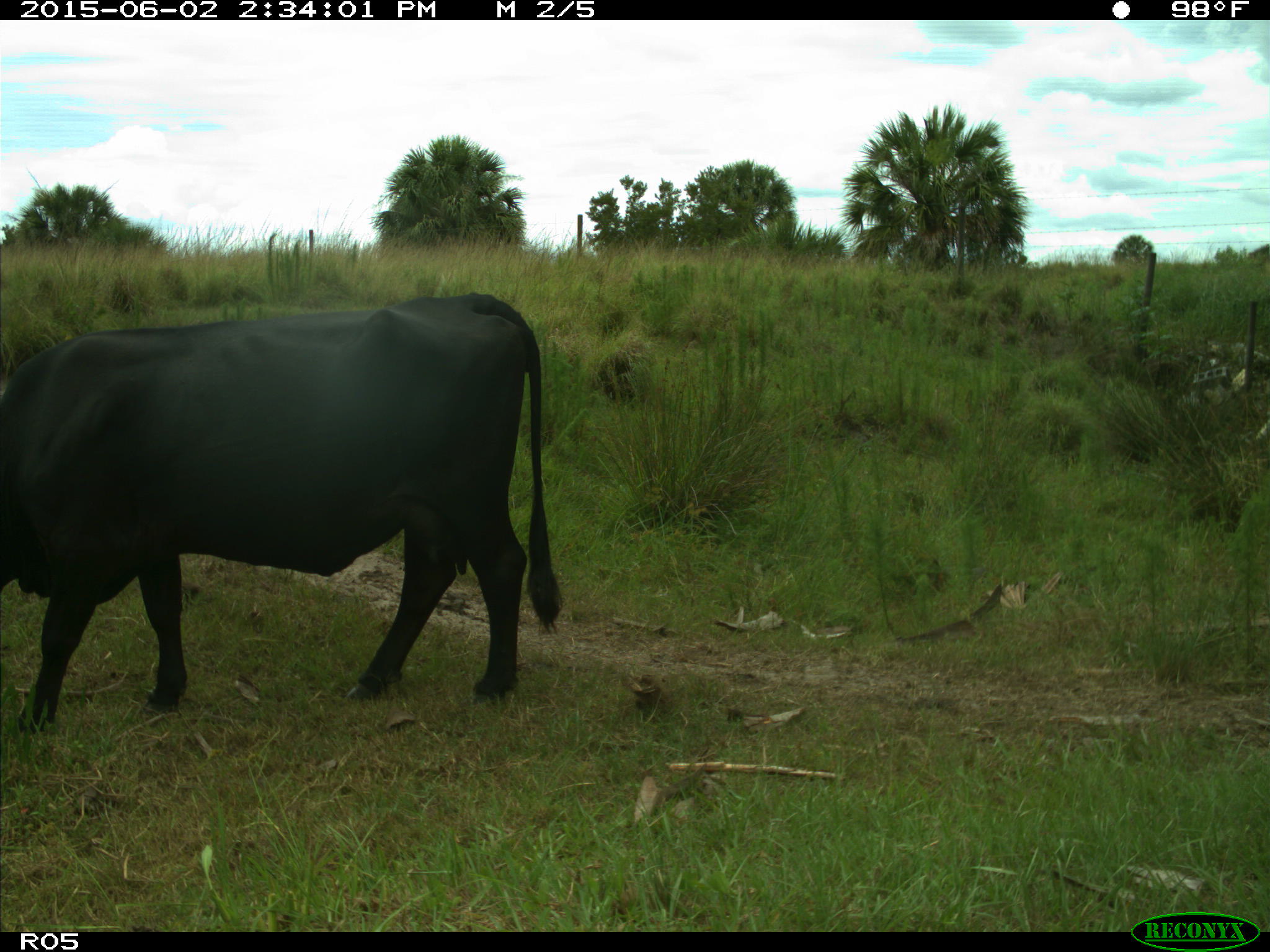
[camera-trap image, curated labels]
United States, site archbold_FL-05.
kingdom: Animalia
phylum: Chordata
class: Mammalia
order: Artiodactyla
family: Bovidae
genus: Bos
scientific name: Bos taurus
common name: domestic cow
Bos taurus (domestic cow).